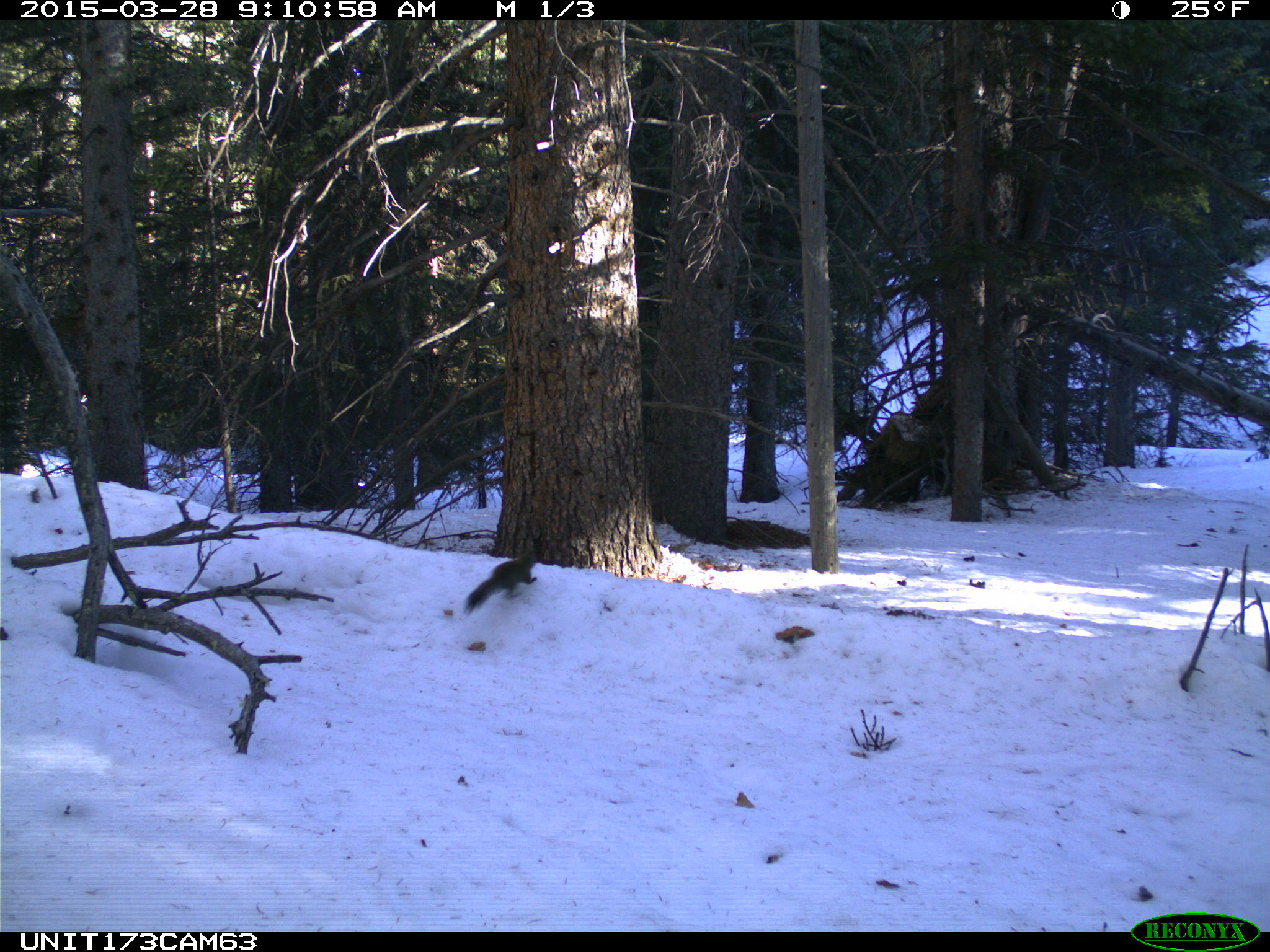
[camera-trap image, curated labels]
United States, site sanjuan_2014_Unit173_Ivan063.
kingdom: Animalia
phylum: Chordata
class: Mammalia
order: Rodentia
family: Sciuridae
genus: Tamiasciurus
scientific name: Tamiasciurus hudsonicus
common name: american red squirrel